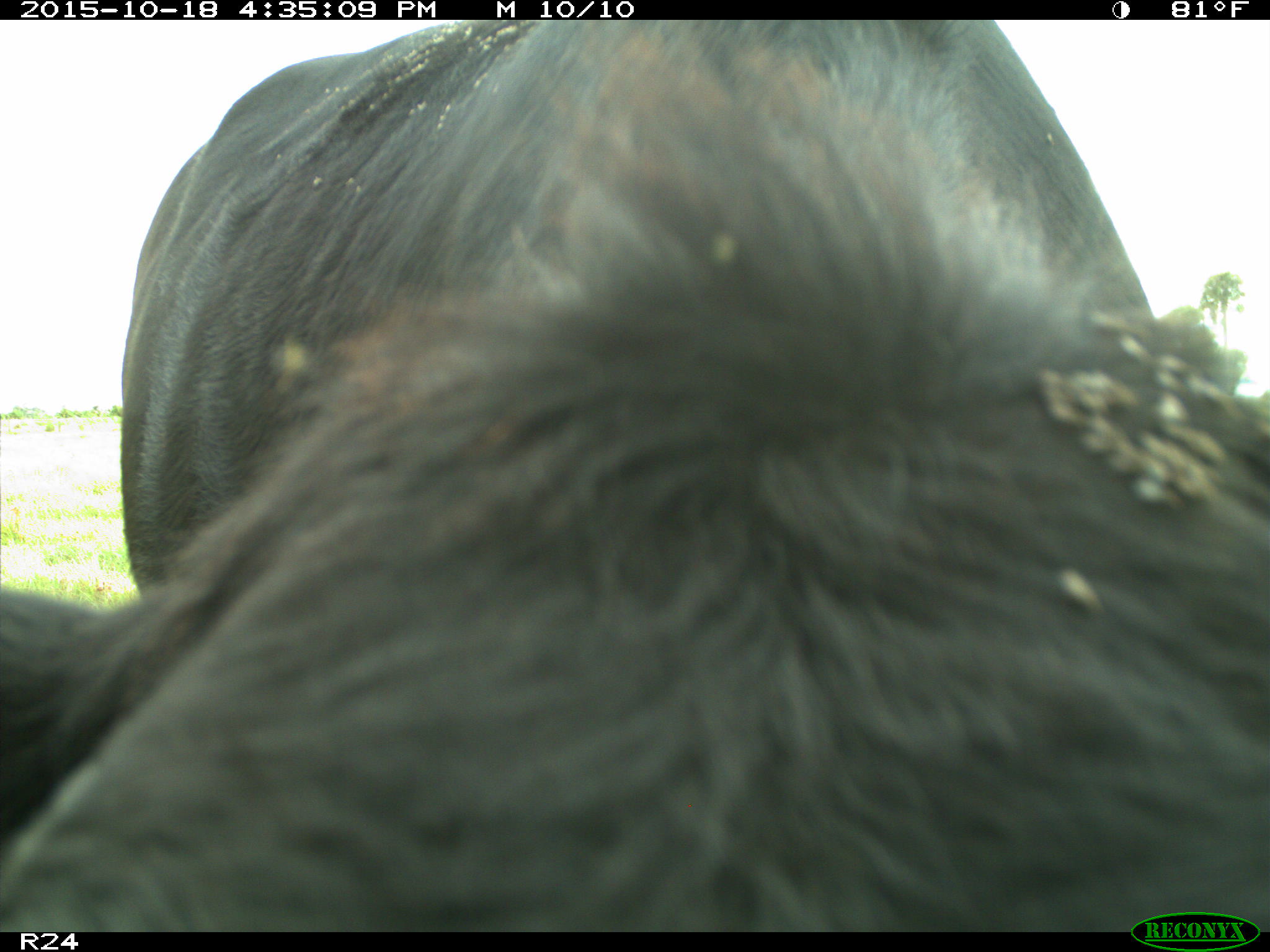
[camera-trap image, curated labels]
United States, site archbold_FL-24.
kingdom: Animalia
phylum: Chordata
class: Mammalia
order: Artiodactyla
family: Bovidae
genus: Bos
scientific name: Bos taurus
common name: domestic cow